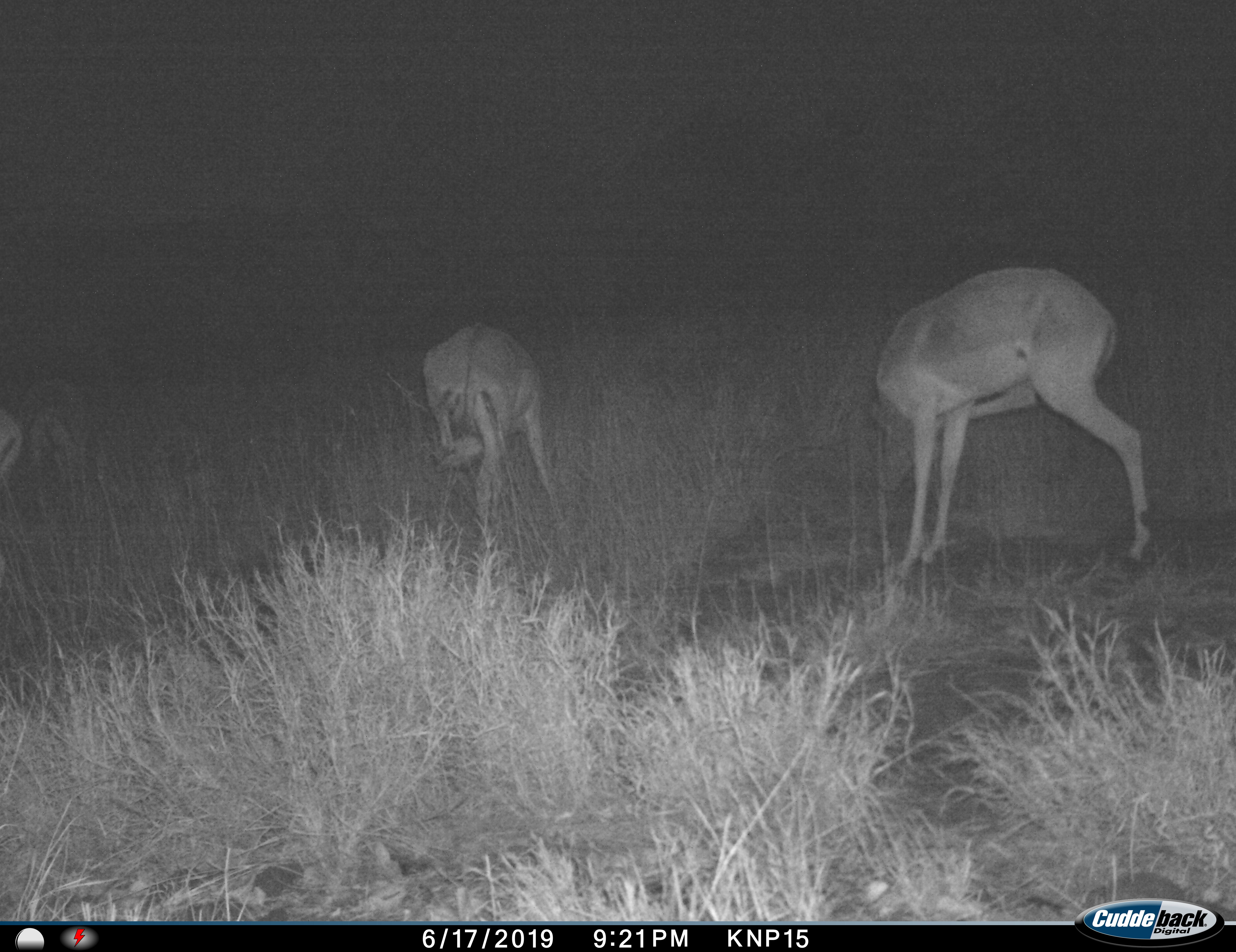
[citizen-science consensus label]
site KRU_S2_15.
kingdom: Animalia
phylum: Chordata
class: Mammalia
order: Artiodactyla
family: Bovidae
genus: Aepyceros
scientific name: Aepyceros melampus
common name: impala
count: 4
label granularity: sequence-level